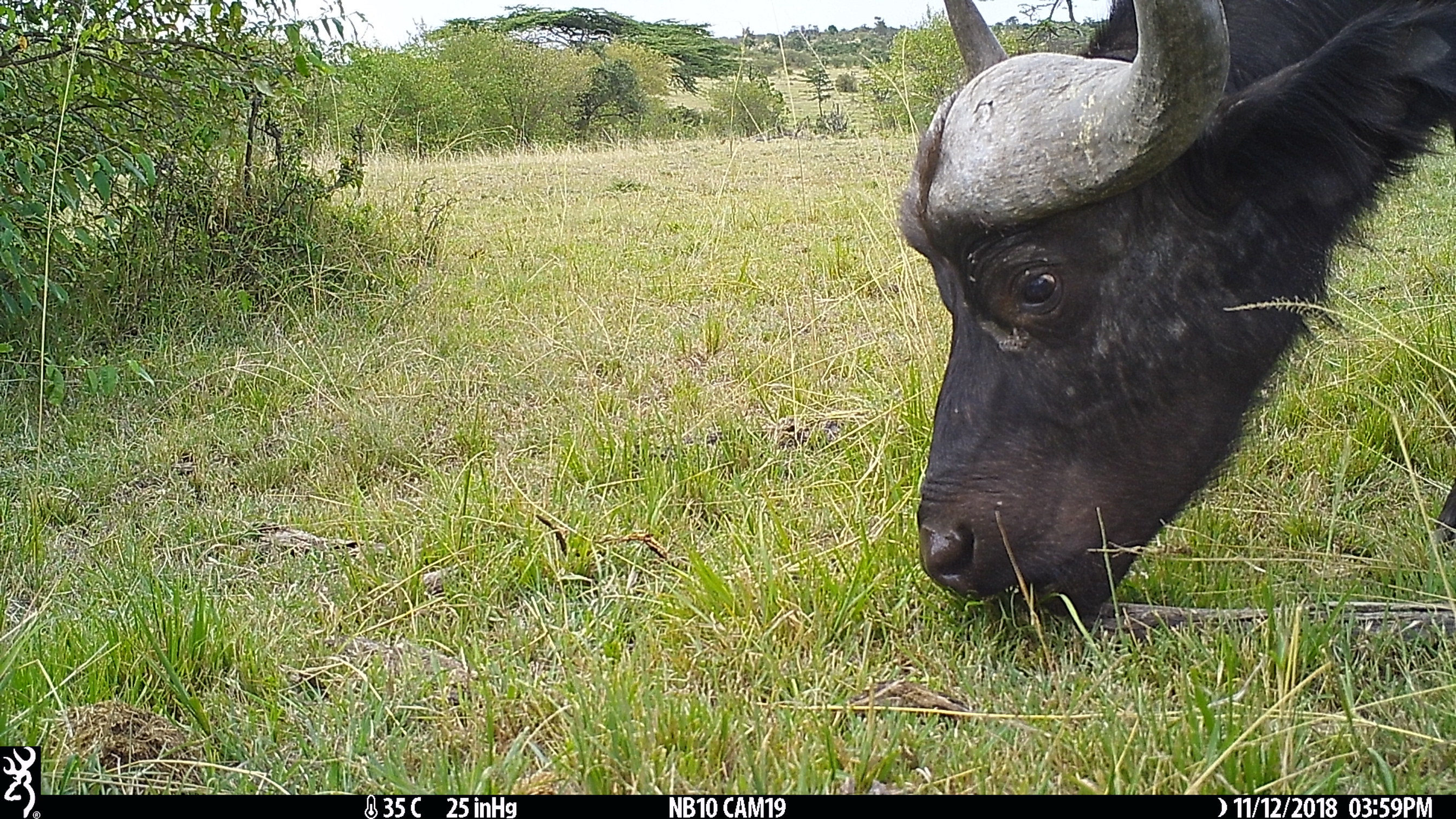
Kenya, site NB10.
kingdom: Animalia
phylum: Chordata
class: Mammalia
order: Artiodactyla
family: Bovidae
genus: Syncerus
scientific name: Syncerus caffer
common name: buffalo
Buffalo (Syncerus caffer).